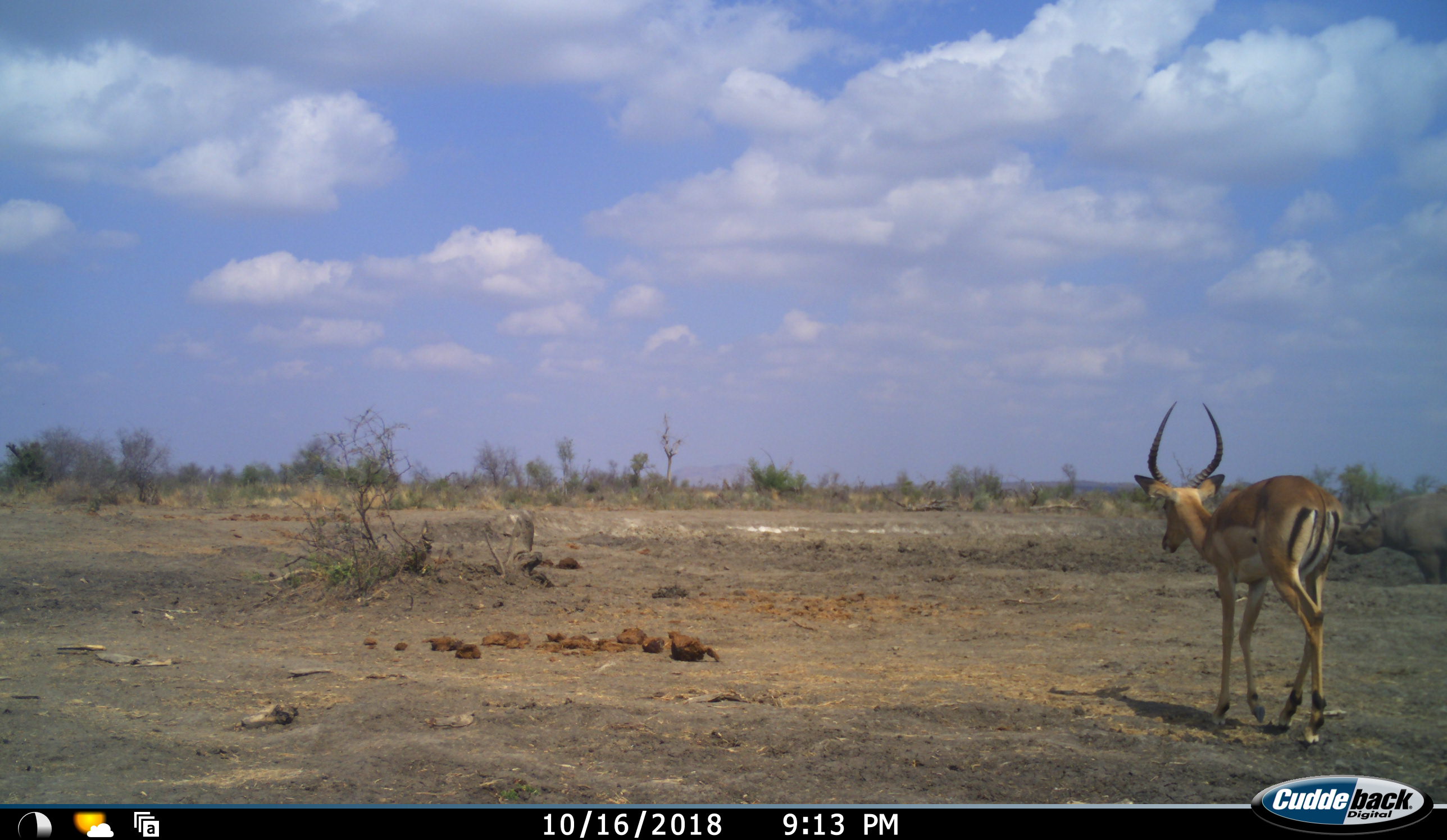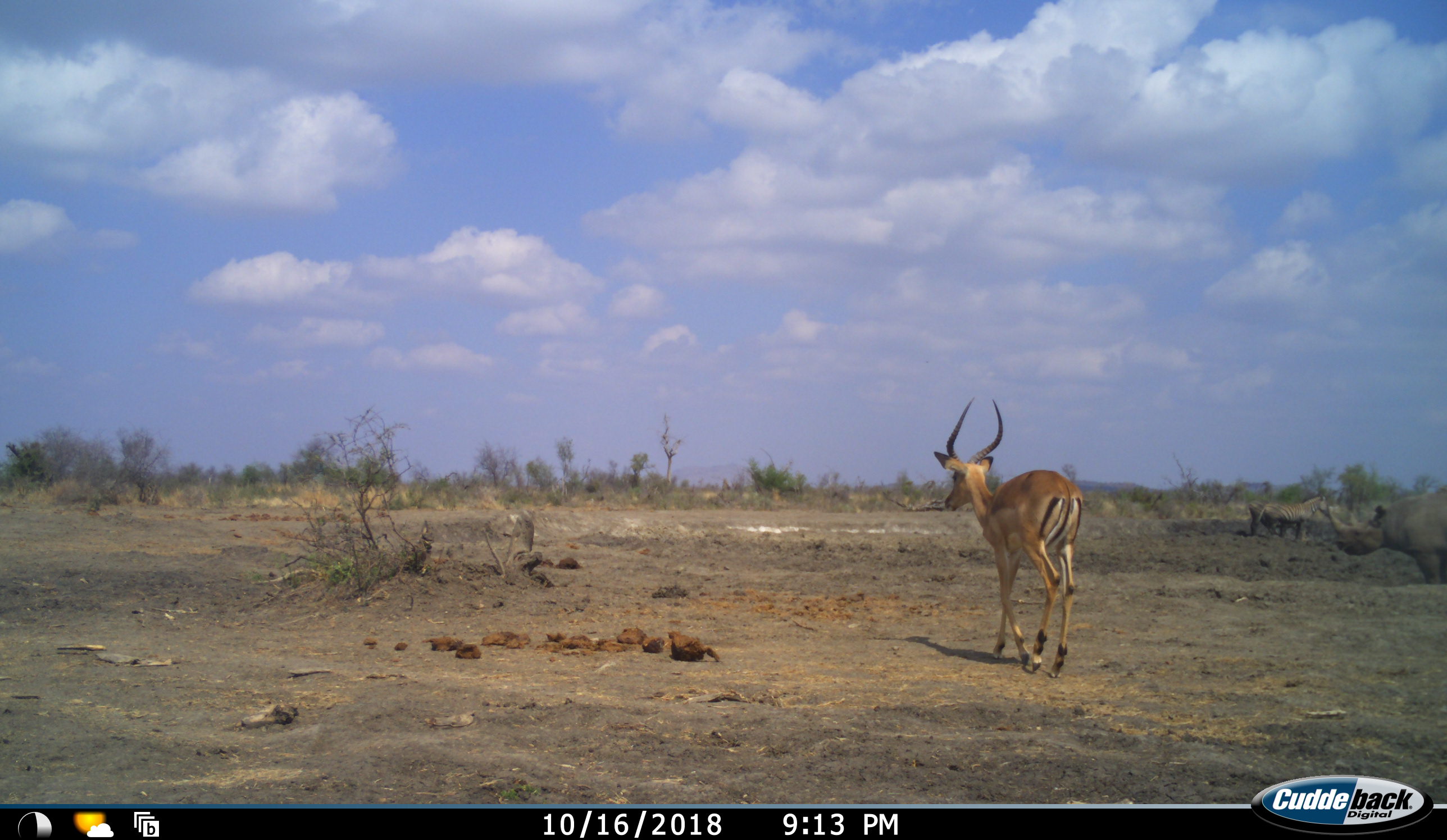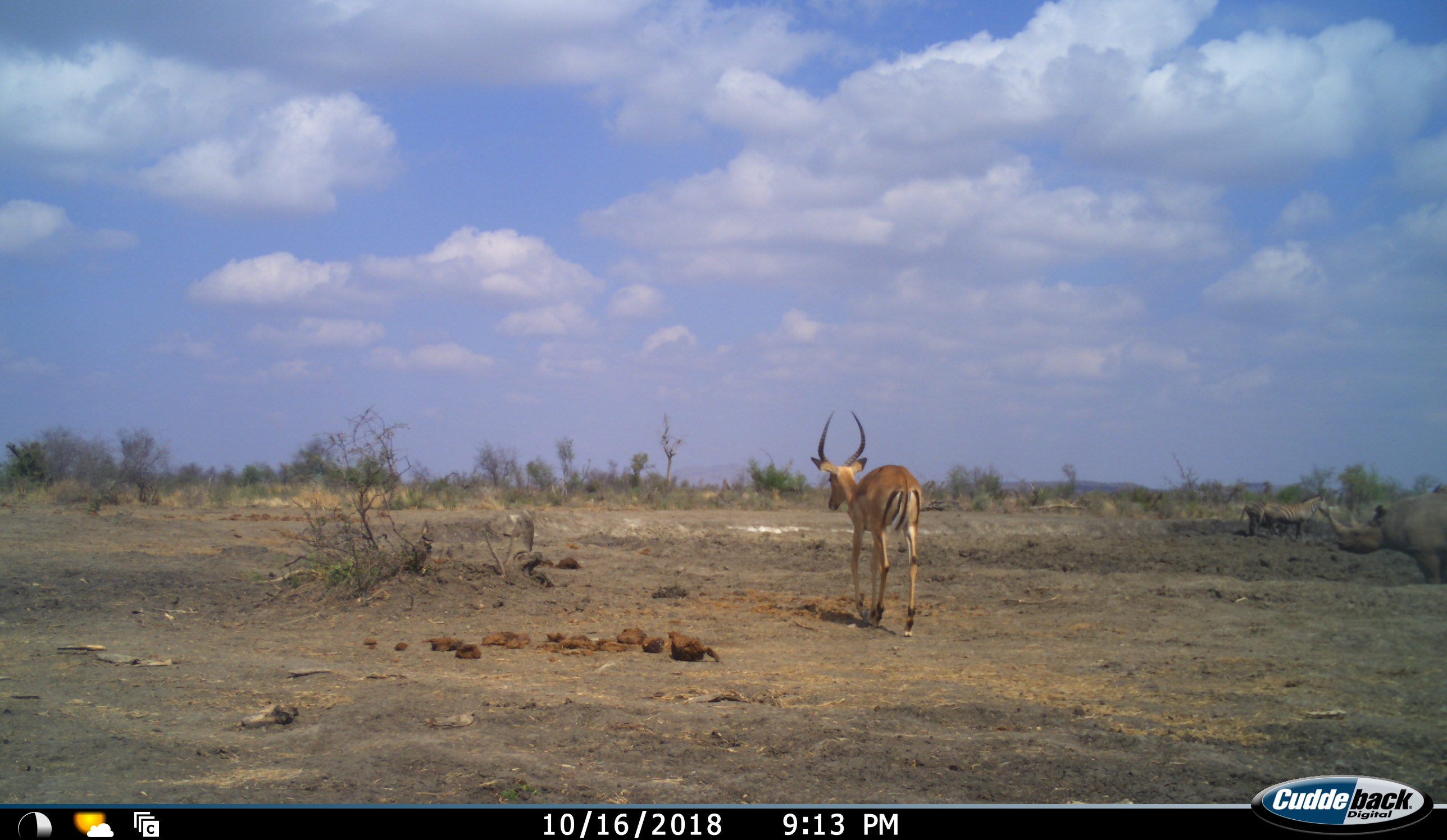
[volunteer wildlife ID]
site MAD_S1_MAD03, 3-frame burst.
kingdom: Animalia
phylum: Chordata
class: Mammalia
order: Artiodactyla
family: Bovidae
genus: Aepyceros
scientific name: Aepyceros melampus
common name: impala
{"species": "impala (Aepyceros melampus)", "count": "1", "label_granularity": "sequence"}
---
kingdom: Animalia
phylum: Chordata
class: Mammalia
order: Perissodactyla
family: Equidae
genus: Equus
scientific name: Equus quagga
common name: plains zebra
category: zebraplains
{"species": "zebraplains (plains zebra) (Equus quagga)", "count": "2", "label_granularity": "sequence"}